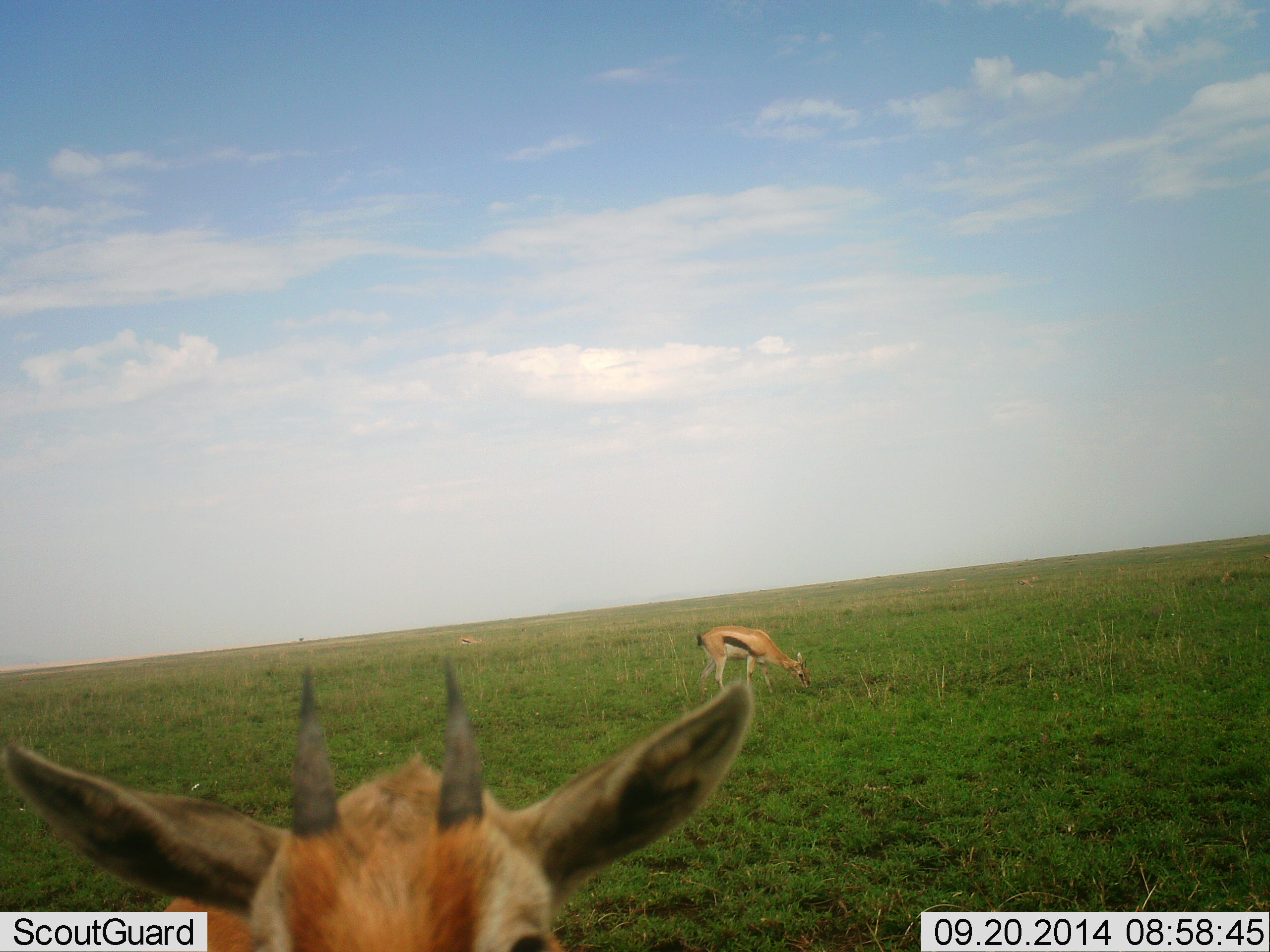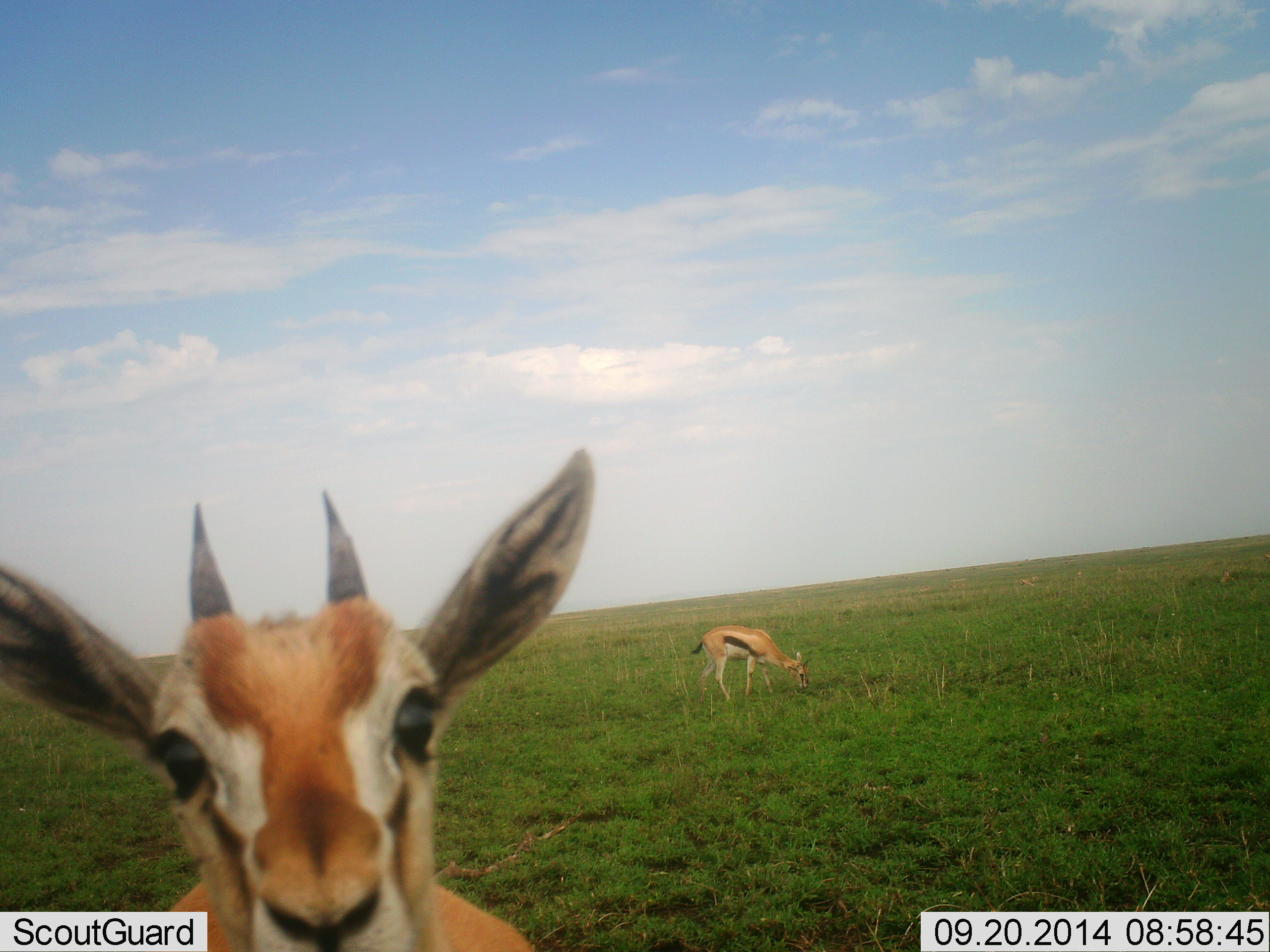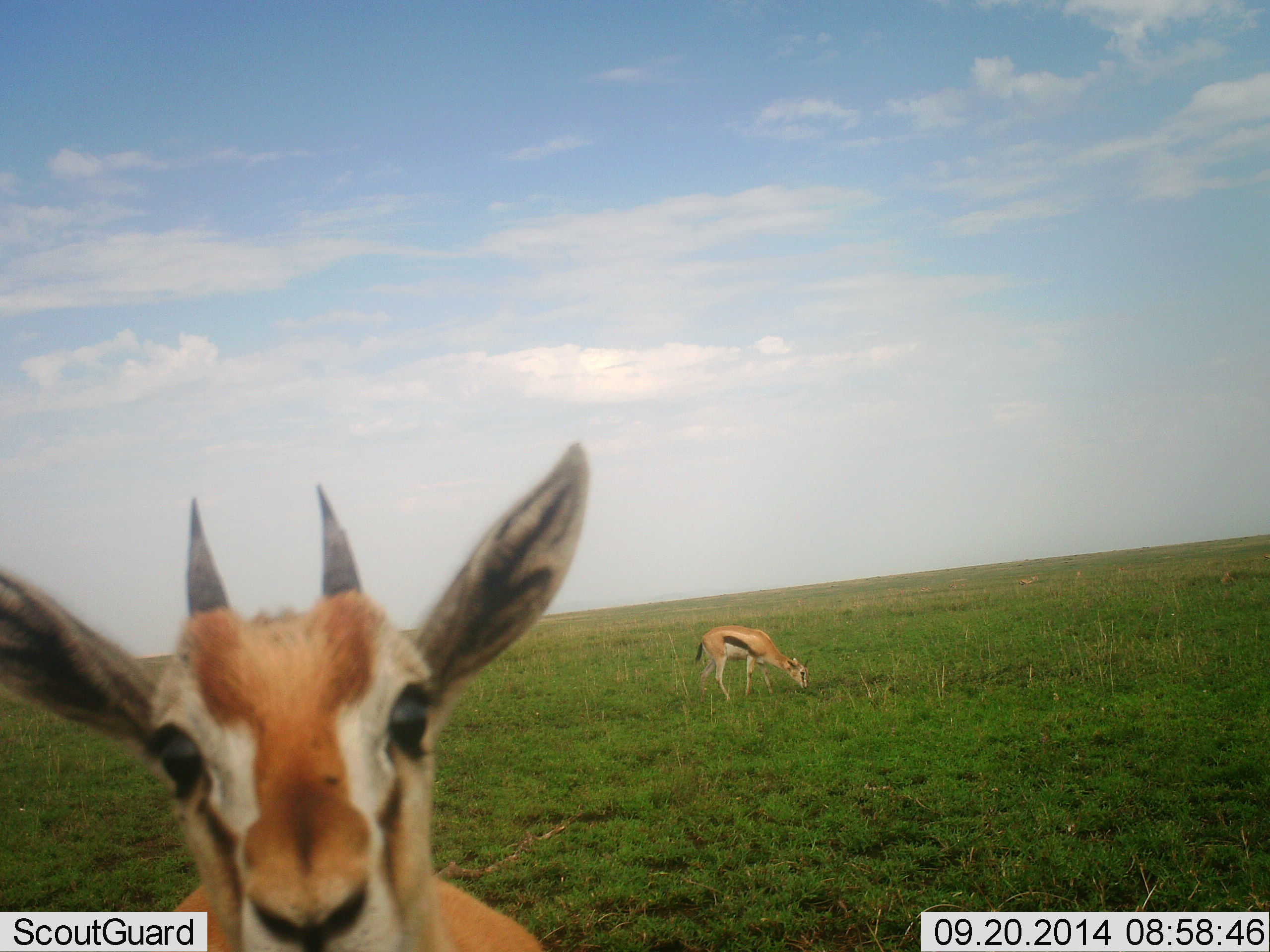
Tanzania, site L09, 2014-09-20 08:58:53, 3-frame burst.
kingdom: Animalia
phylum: Chordata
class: Mammalia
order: Artiodactyla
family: Bovidae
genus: Eudorcas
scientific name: Eudorcas thomsonii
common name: thomson's gazelle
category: gazellethomsons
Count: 2.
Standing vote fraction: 80%.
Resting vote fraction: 0%.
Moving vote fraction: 0%.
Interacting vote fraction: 10%.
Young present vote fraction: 10%.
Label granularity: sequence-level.